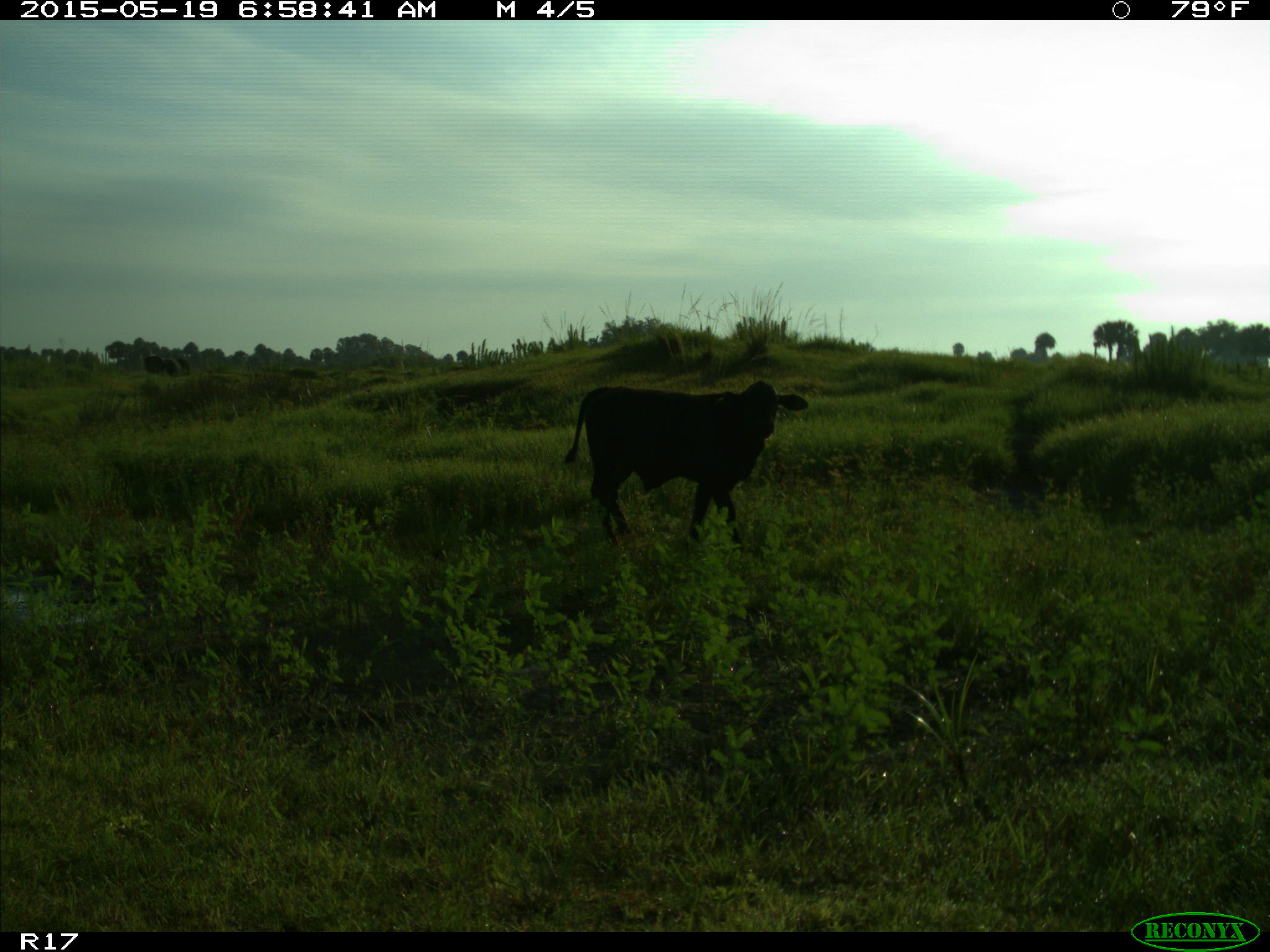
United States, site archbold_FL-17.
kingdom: Animalia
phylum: Chordata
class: Mammalia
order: Artiodactyla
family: Bovidae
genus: Bos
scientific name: Bos taurus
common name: domestic cow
Bos taurus (domestic cow).